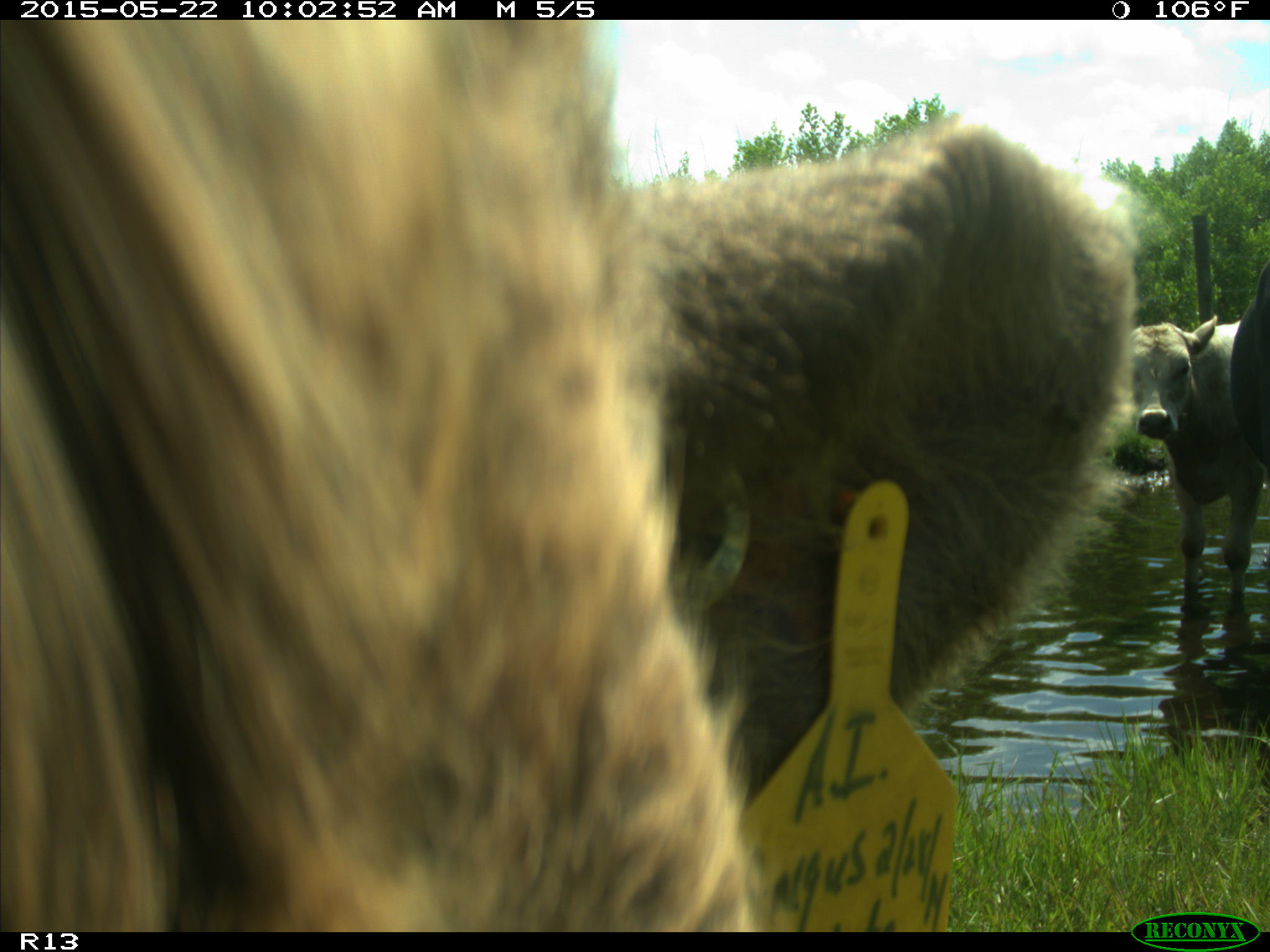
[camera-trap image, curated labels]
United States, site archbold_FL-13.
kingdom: Animalia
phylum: Chordata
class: Mammalia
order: Artiodactyla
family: Bovidae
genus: Bos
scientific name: Bos taurus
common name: domestic cow